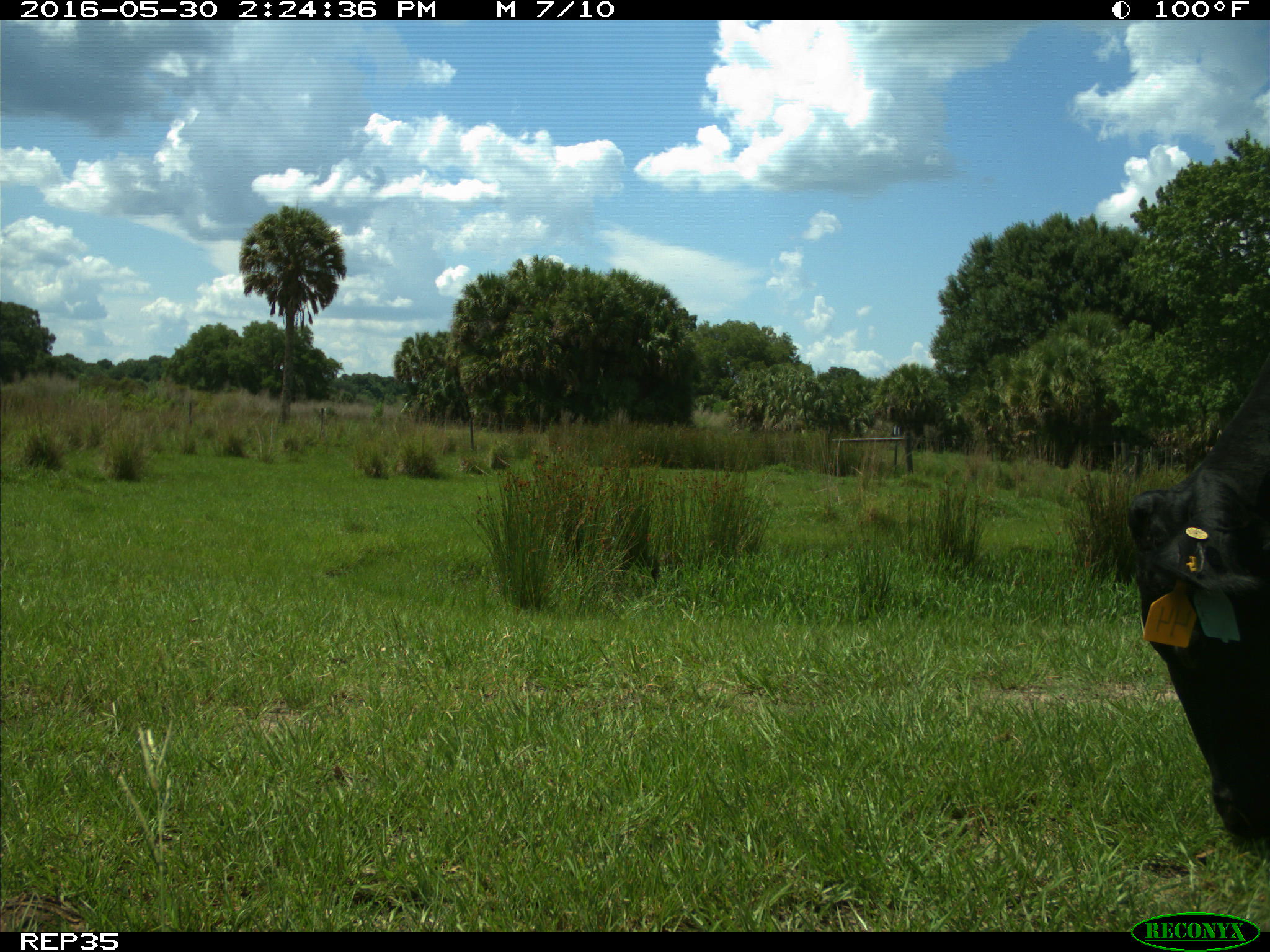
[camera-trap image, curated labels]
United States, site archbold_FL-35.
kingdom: Animalia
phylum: Chordata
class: Mammalia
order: Artiodactyla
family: Bovidae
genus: Bos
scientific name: Bos taurus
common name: domestic cow